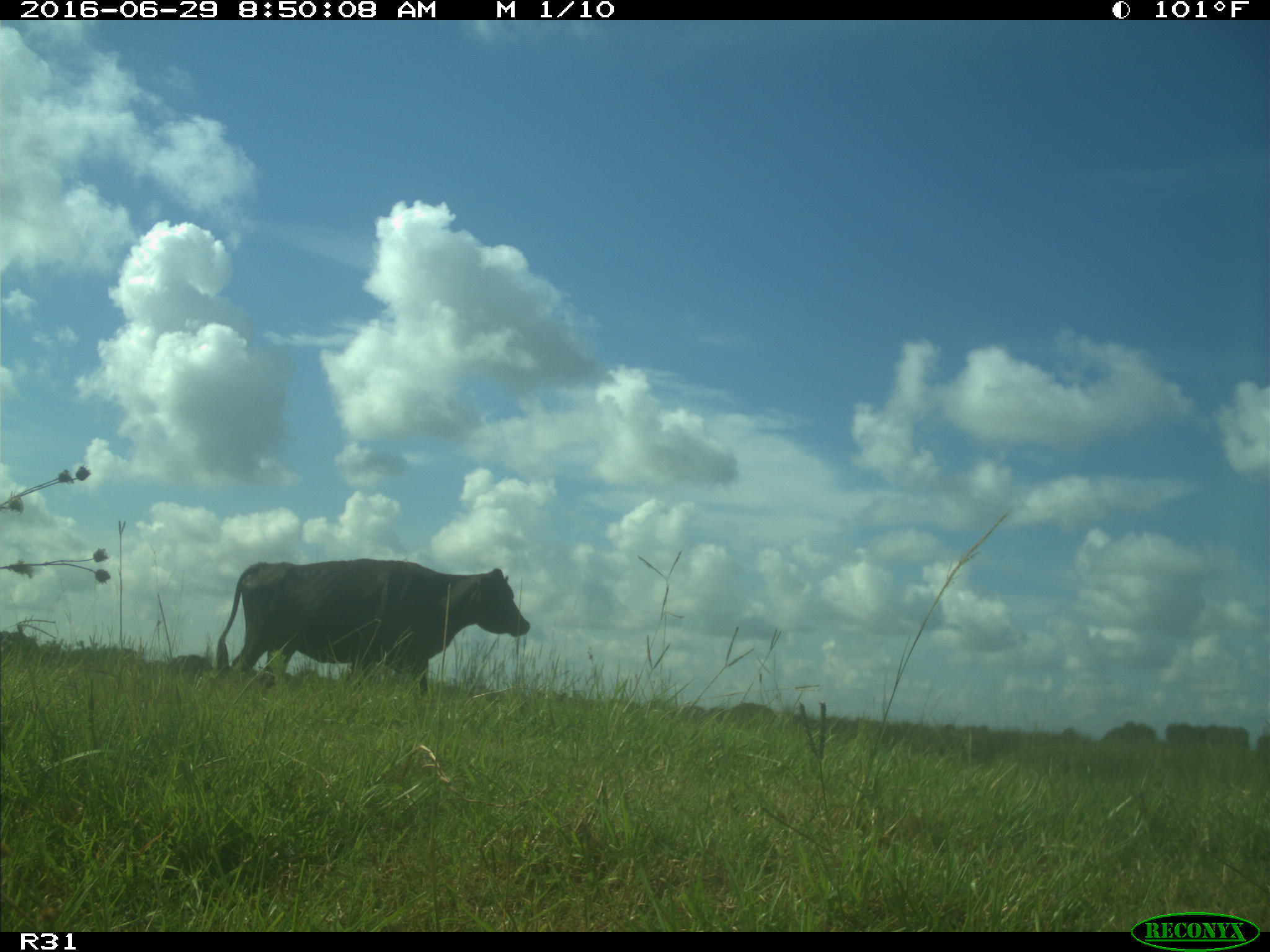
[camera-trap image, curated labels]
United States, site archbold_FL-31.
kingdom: Animalia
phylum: Chordata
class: Mammalia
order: Artiodactyla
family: Bovidae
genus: Bos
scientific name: Bos taurus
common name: domestic cow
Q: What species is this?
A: Bos taurus (domestic cow).